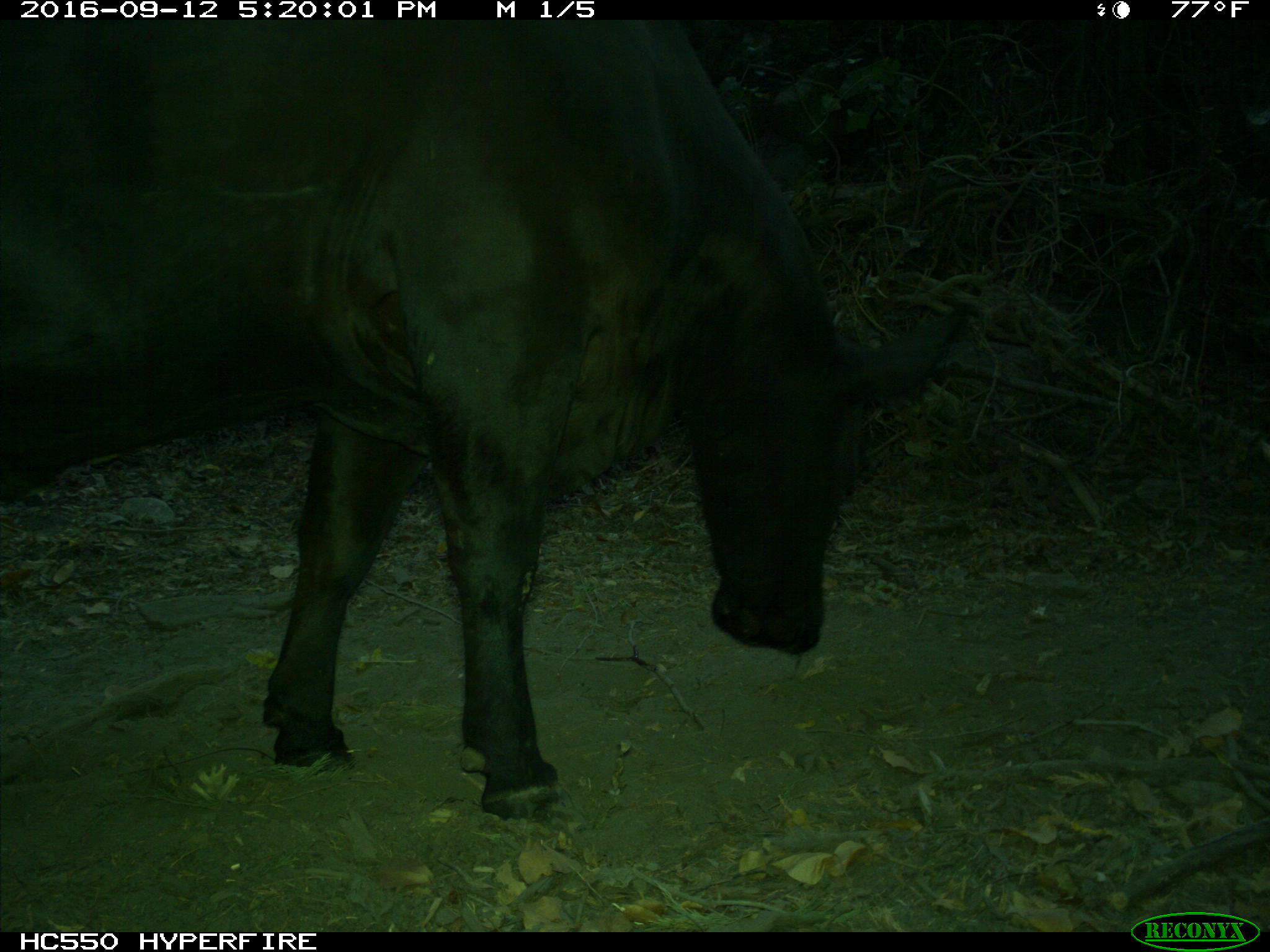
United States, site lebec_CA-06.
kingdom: Animalia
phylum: Chordata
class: Mammalia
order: Artiodactyla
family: Bovidae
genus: Bos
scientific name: Bos taurus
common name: domestic cow